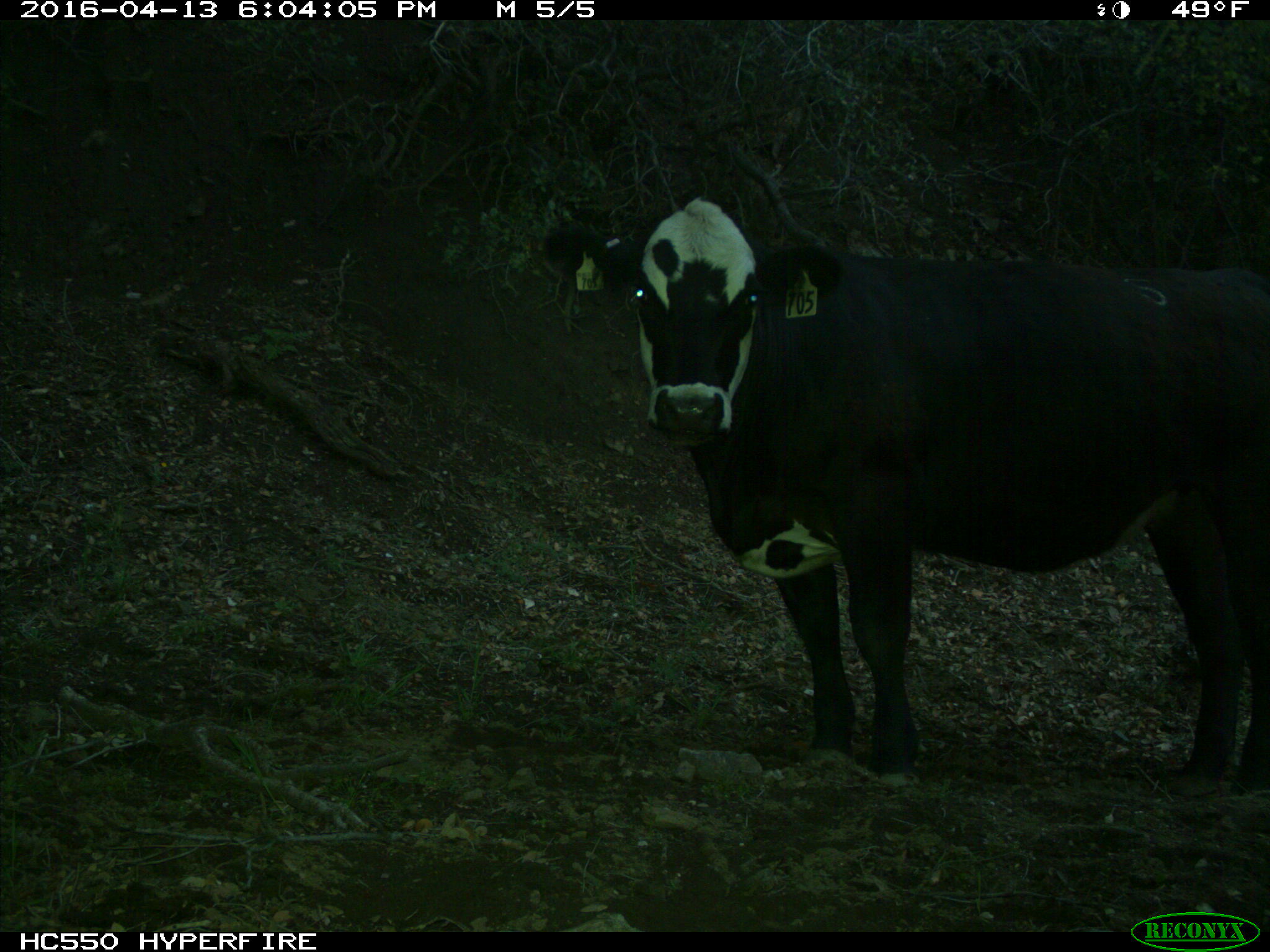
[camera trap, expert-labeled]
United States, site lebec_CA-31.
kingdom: Animalia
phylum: Chordata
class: Mammalia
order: Artiodactyla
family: Bovidae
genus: Bos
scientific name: Bos taurus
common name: domestic cow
Bos taurus (domestic cow).